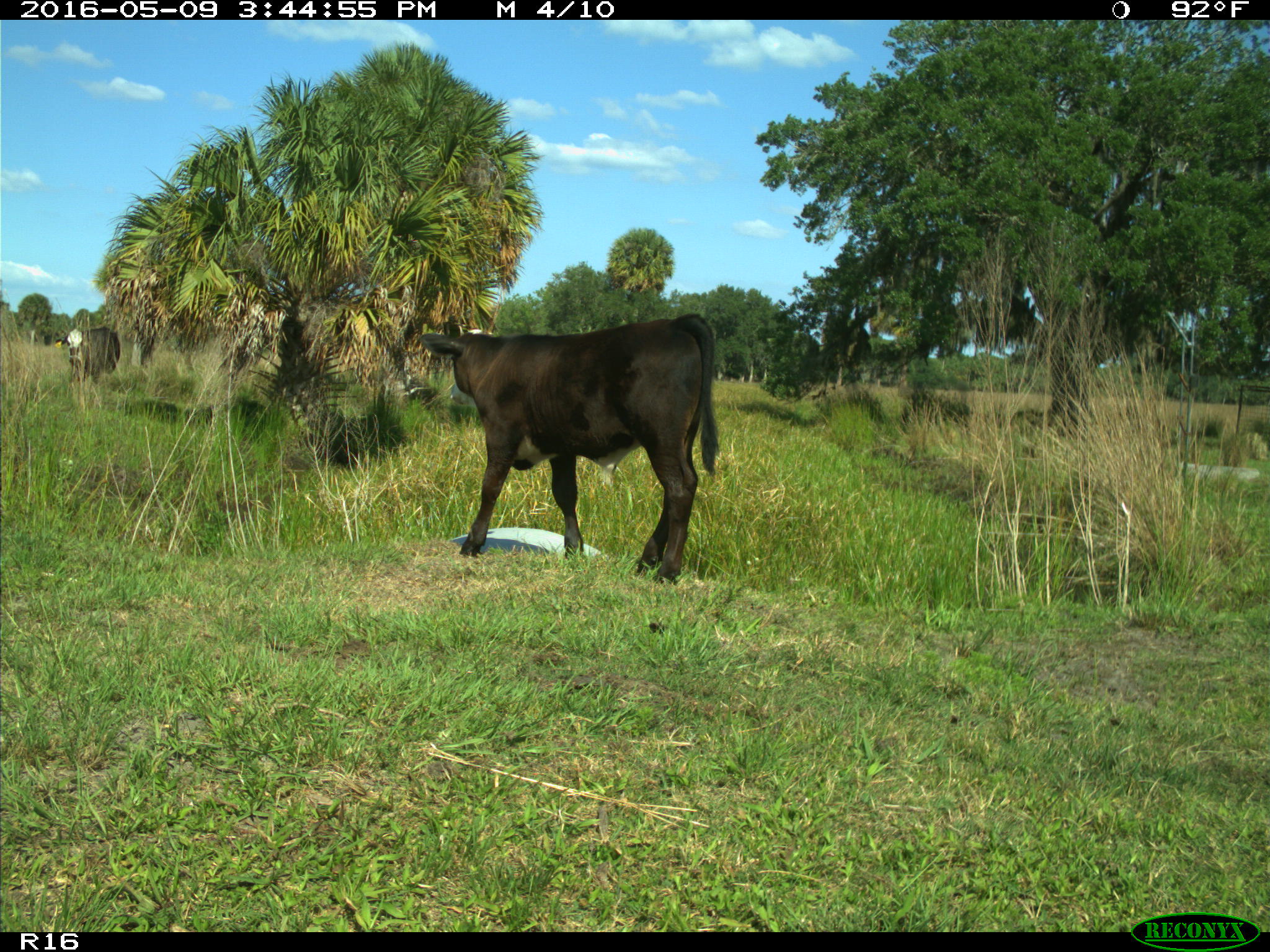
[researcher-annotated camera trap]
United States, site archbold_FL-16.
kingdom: Animalia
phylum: Chordata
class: Mammalia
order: Artiodactyla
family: Bovidae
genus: Bos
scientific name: Bos taurus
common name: domestic cow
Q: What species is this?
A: Bos taurus (domestic cow).